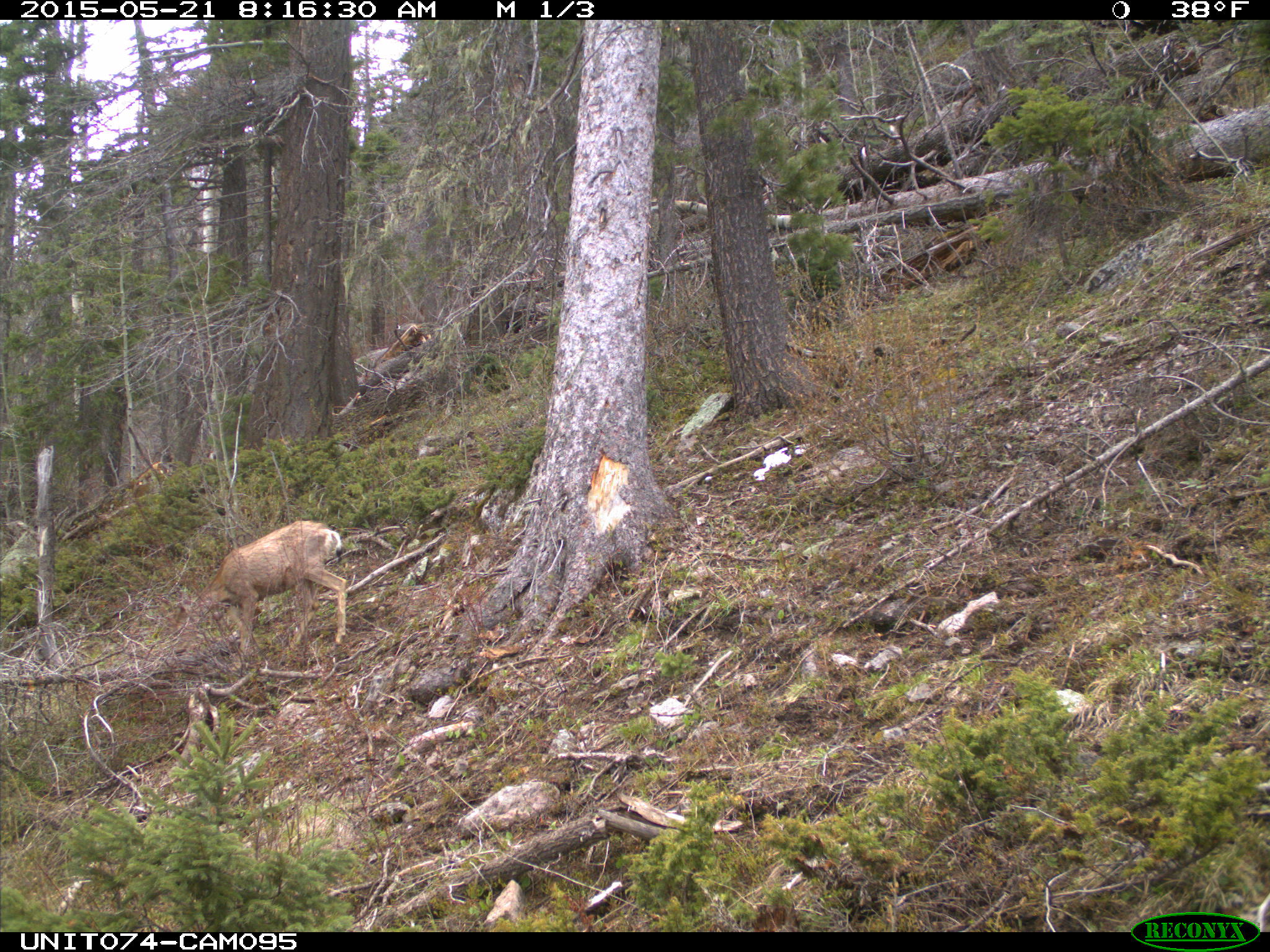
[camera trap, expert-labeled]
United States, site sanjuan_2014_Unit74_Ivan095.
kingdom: Animalia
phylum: Chordata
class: Mammalia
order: Artiodactyla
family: Cervidae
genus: Odocoileus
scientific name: Odocoileus hemionus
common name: mule deer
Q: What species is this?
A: Odocoileus hemionus (mule deer).